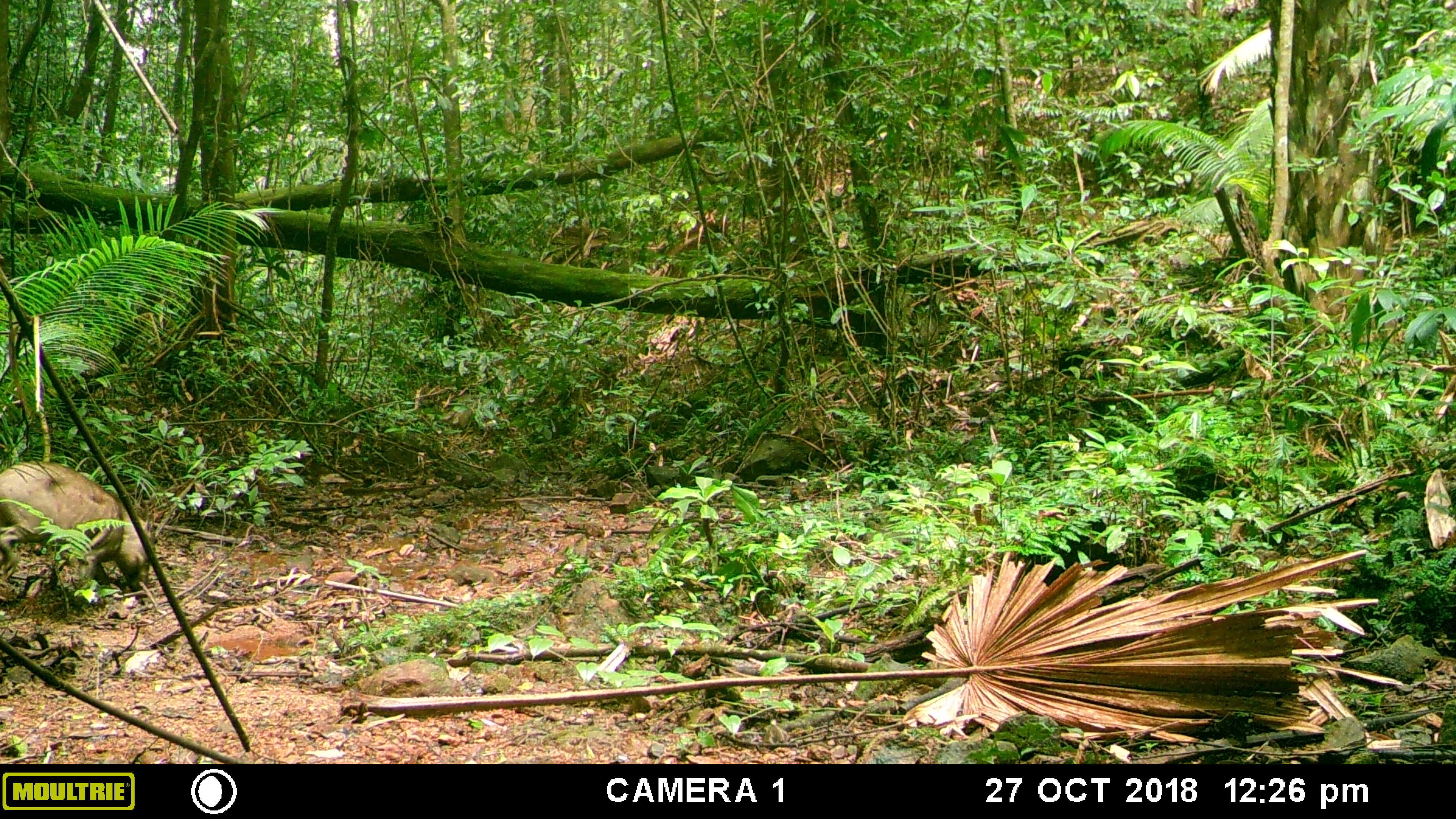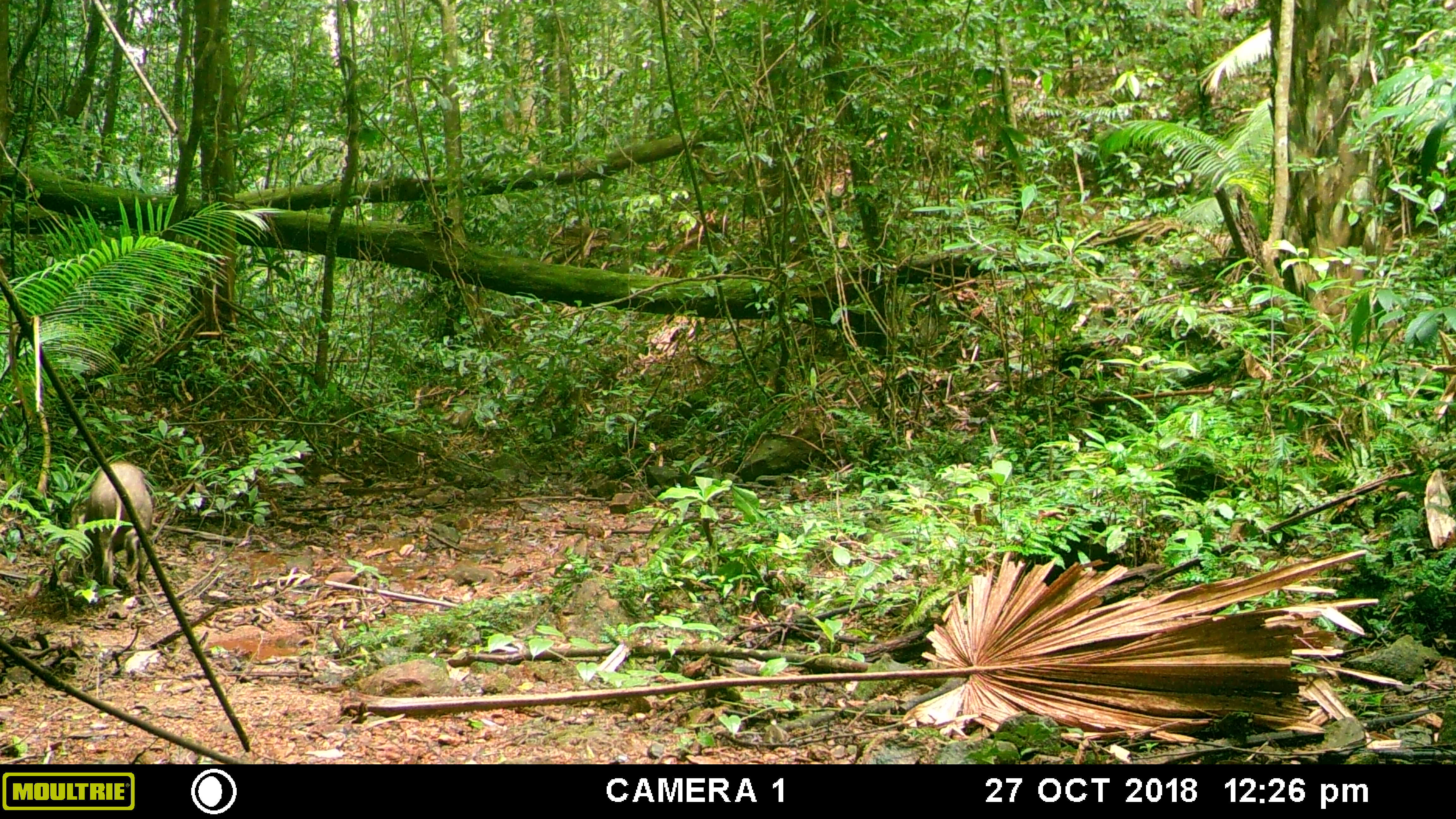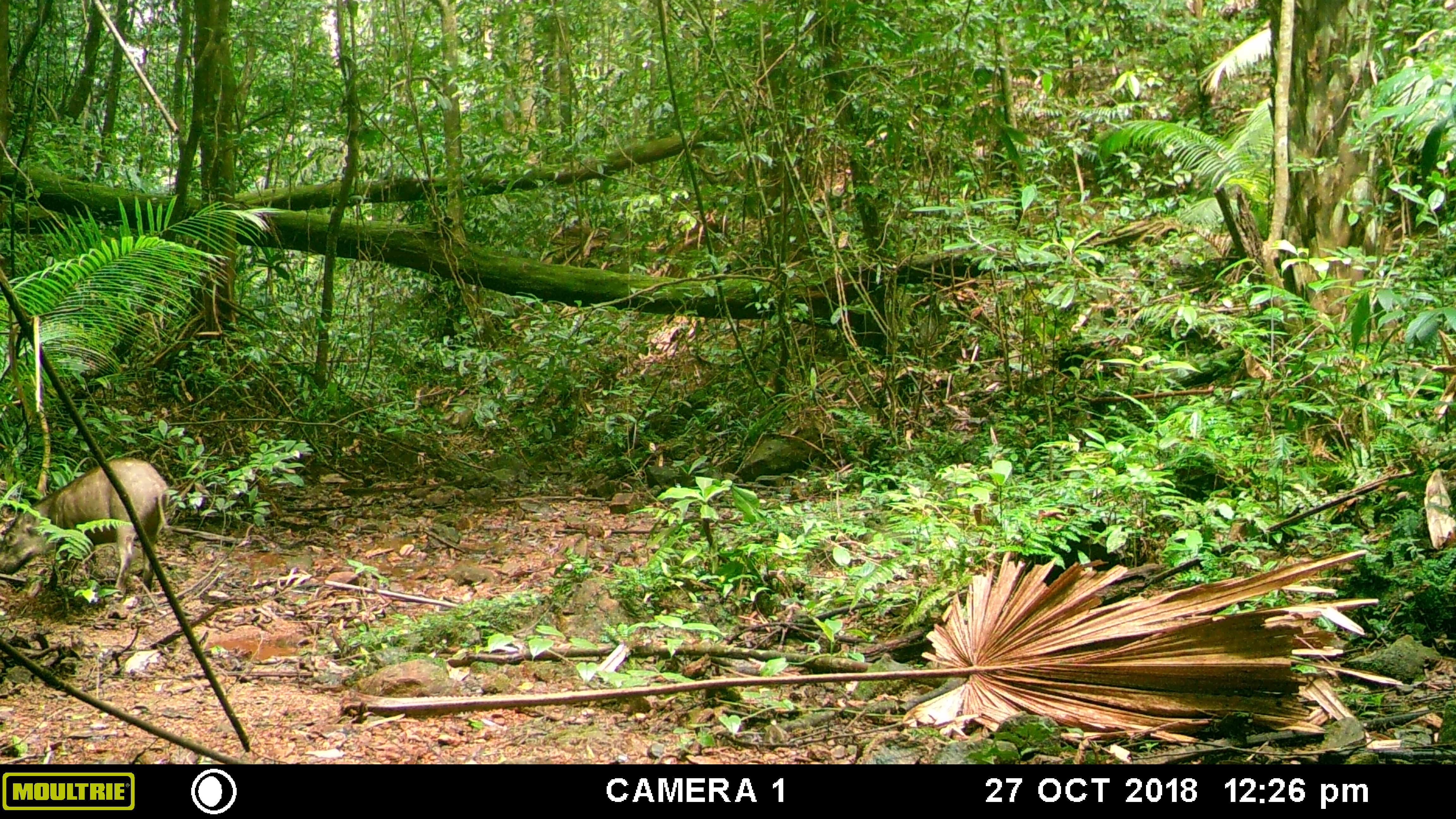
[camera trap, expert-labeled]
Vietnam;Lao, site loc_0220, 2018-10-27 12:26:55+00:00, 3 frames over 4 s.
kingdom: Animalia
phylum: Chordata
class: Mammalia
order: Artiodactyla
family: Suidae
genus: Sus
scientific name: Sus scrofa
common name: eurasian wild pig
Eurasian wild pig (Sus scrofa). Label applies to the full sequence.